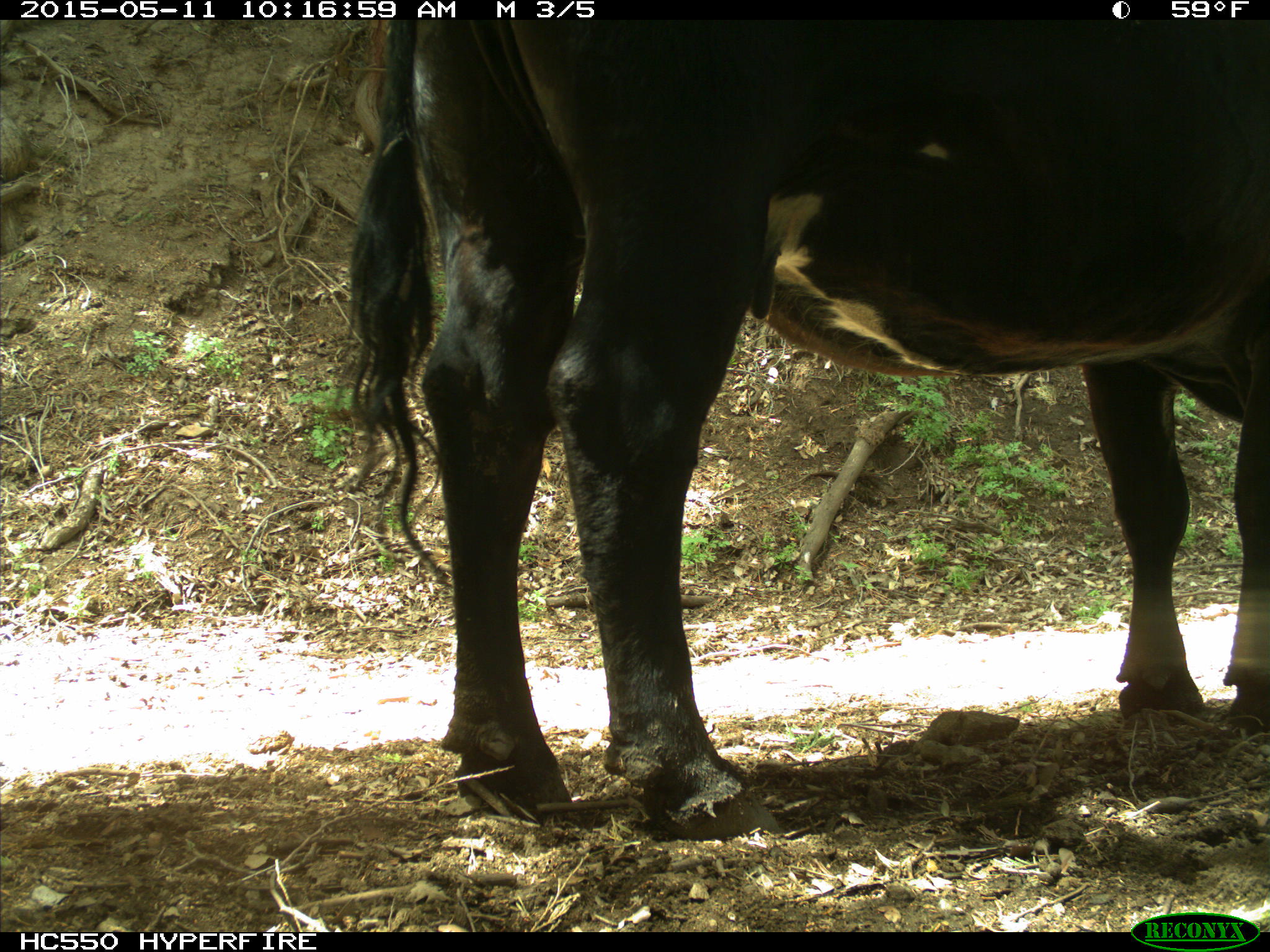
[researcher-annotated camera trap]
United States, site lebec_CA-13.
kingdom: Animalia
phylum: Chordata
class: Mammalia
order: Artiodactyla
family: Bovidae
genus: Bos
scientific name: Bos taurus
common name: domestic cow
Bos taurus (domestic cow).